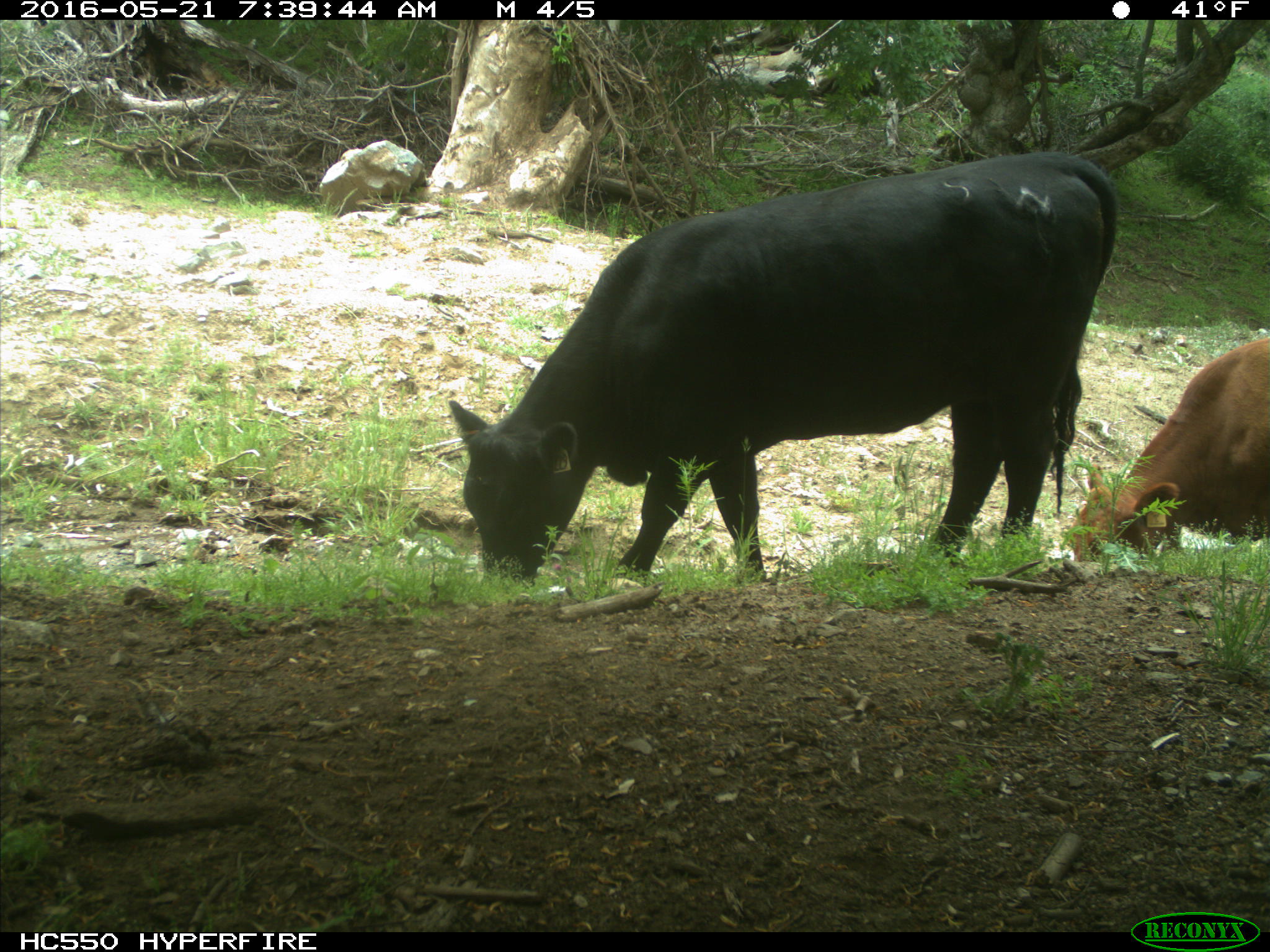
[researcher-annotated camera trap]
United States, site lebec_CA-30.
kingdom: Animalia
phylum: Chordata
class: Mammalia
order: Artiodactyla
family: Bovidae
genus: Bos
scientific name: Bos taurus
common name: domestic cow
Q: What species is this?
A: Bos taurus (domestic cow).